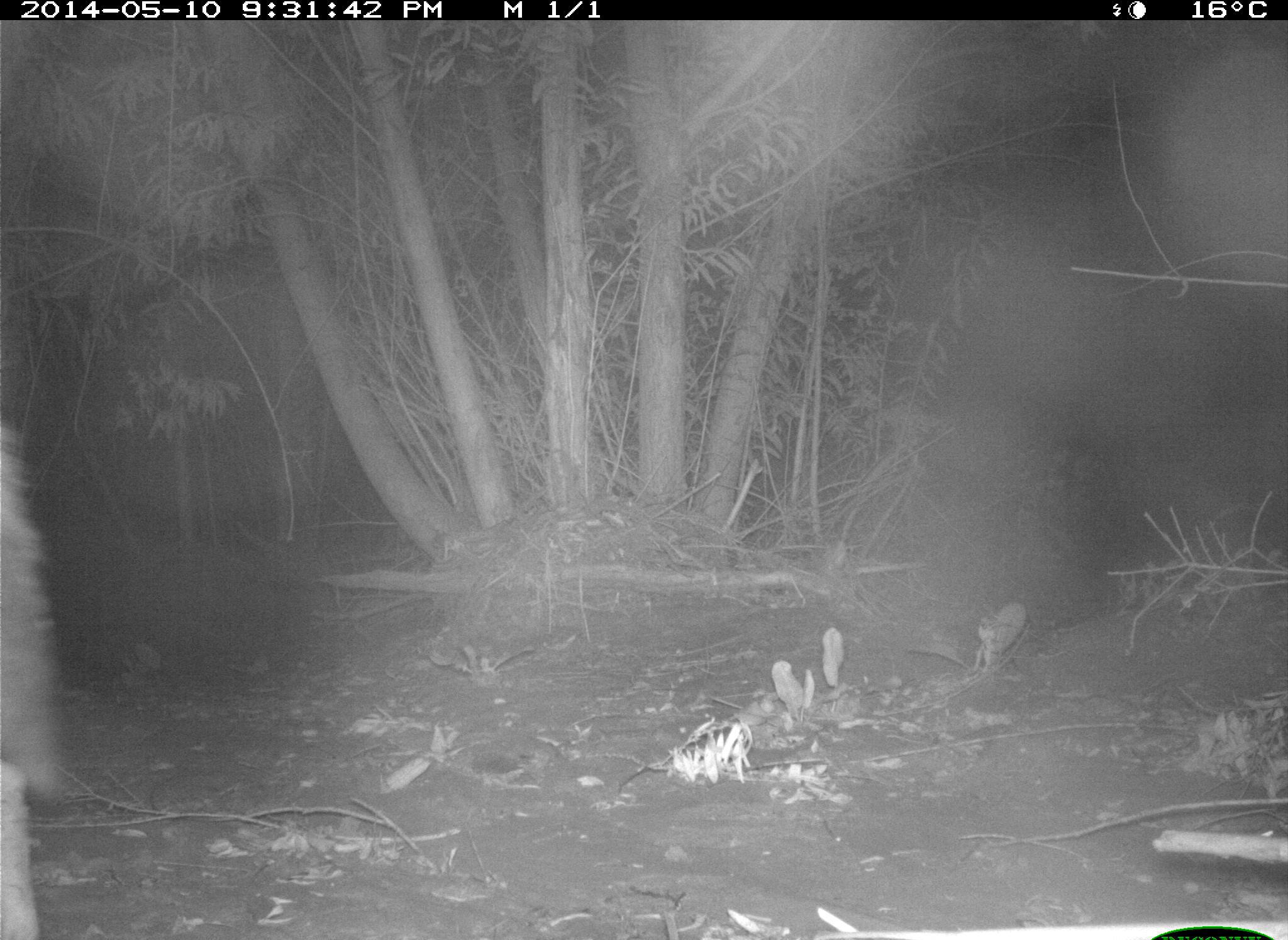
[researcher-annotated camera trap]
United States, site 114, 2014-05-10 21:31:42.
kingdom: Animalia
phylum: Chordata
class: Mammalia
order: Carnivora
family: Canidae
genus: Canis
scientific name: Canis latrans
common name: coyote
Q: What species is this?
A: Coyote (Canis latrans).